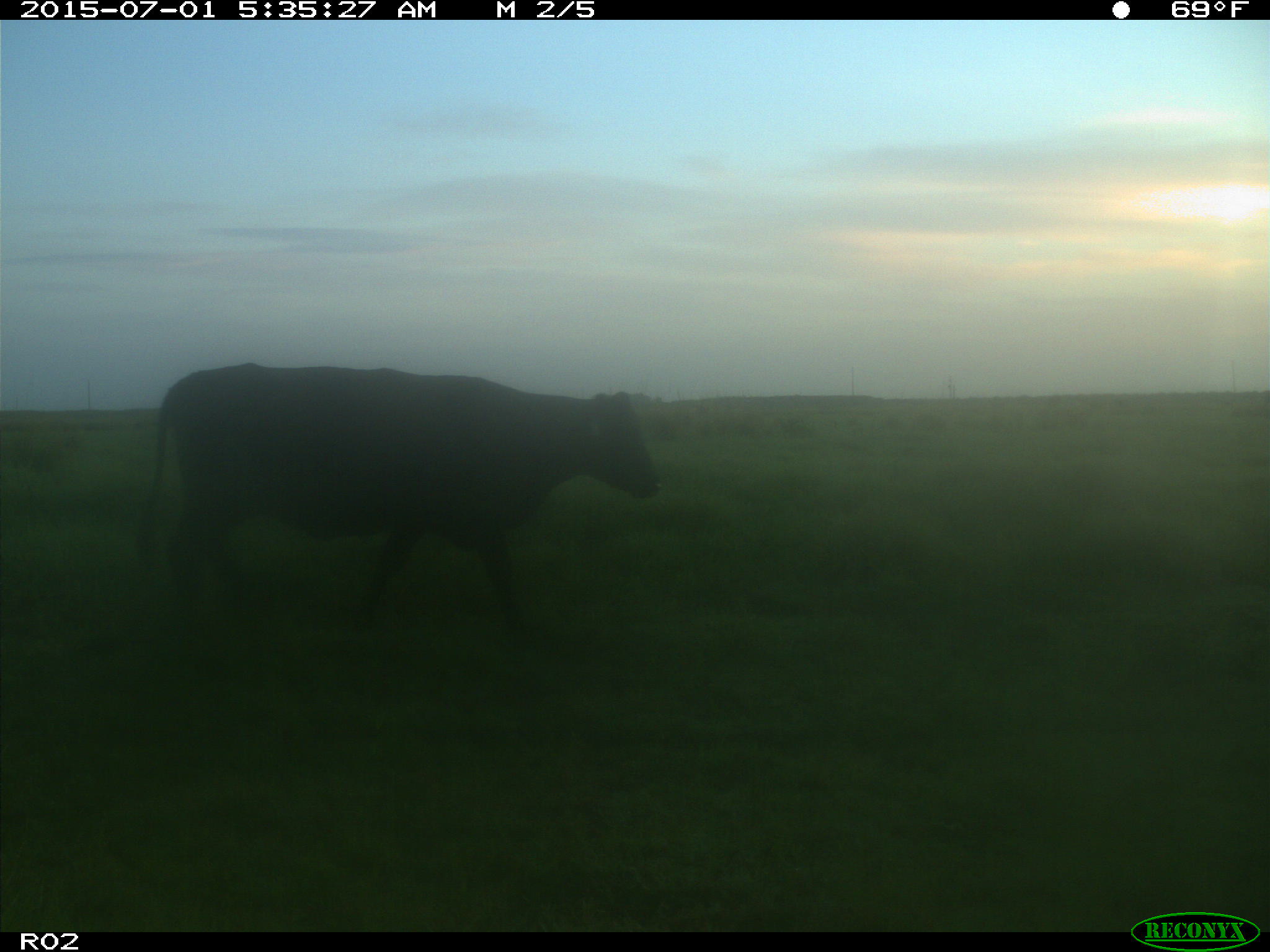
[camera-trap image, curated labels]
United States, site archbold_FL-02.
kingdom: Animalia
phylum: Chordata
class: Mammalia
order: Artiodactyla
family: Bovidae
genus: Bos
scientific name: Bos taurus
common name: domestic cow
Bos taurus (domestic cow).